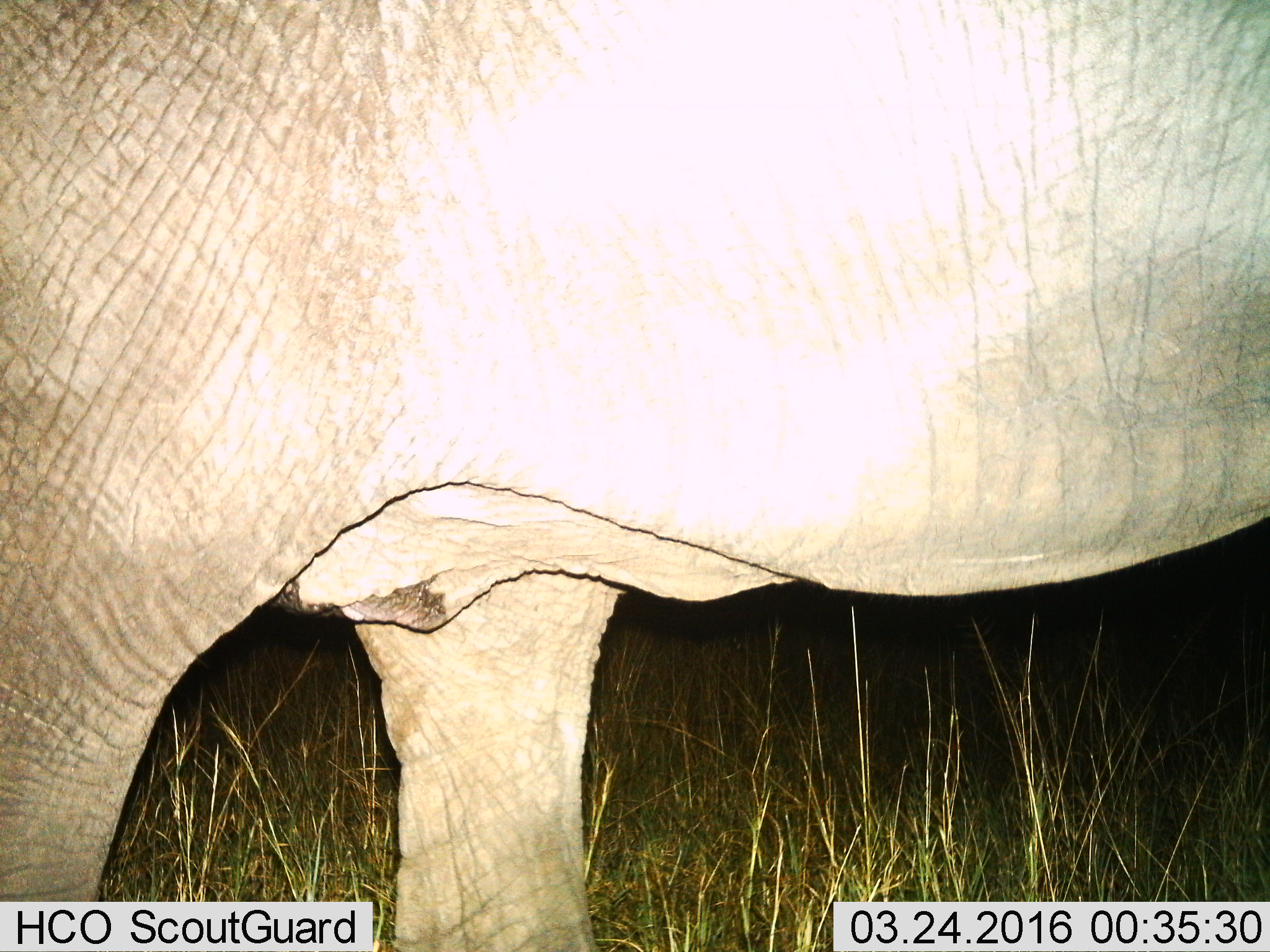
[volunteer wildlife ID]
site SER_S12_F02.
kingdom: Animalia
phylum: Chordata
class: Mammalia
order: Proboscidea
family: Elephantidae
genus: Loxodonta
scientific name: Loxodonta africana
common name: african bush elephant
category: elephant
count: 1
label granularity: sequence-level